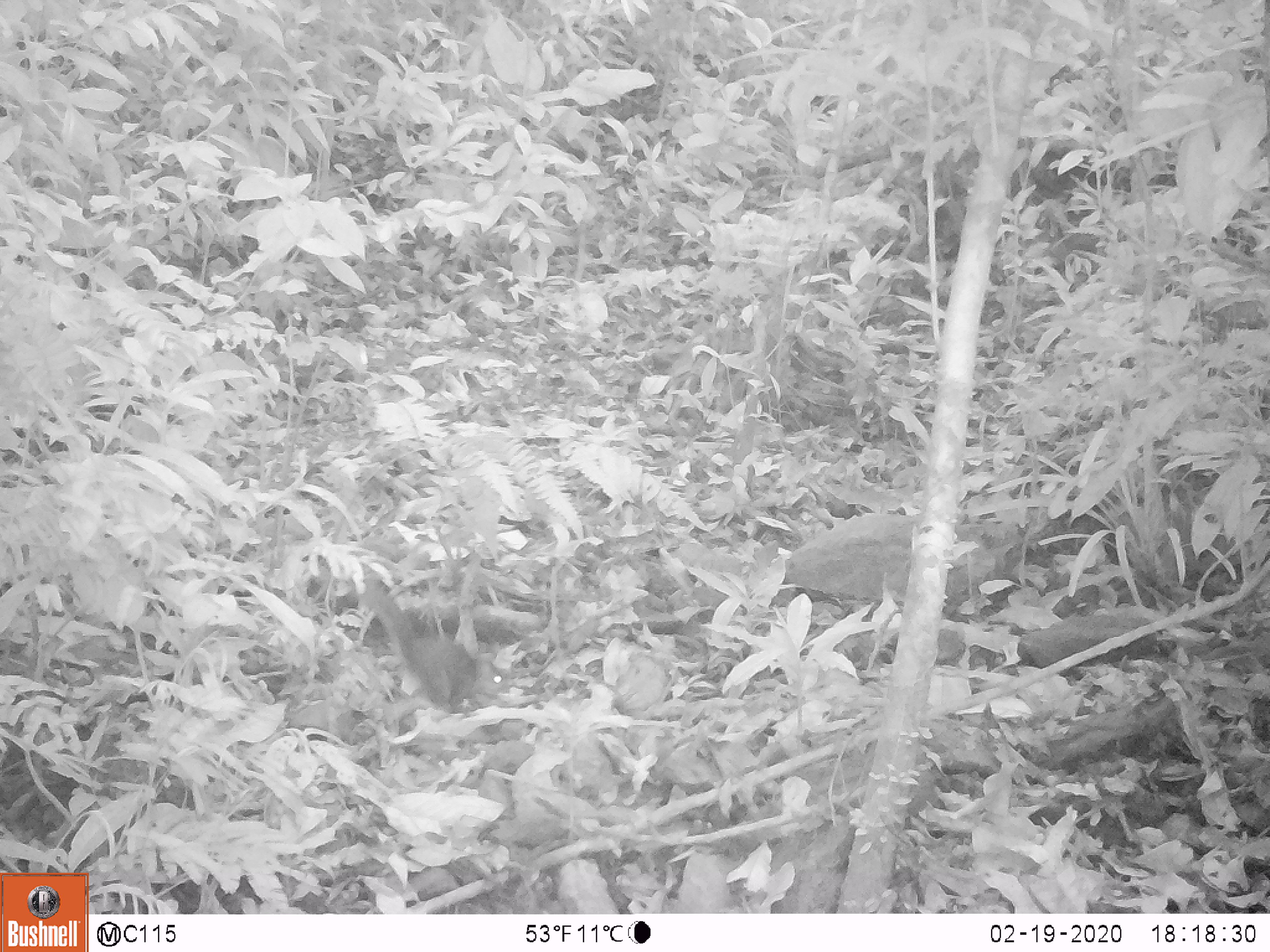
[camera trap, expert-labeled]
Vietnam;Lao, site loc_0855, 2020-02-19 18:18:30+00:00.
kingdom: Animalia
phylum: Chordata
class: Mammalia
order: Rodentia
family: Sciuridae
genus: Dremomys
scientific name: Dremomys rufigenis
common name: red-cheeked squirrel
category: red cheeked squirrel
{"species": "red cheeked squirrel (red-cheeked squirrel) (Dremomys rufigenis)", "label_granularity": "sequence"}